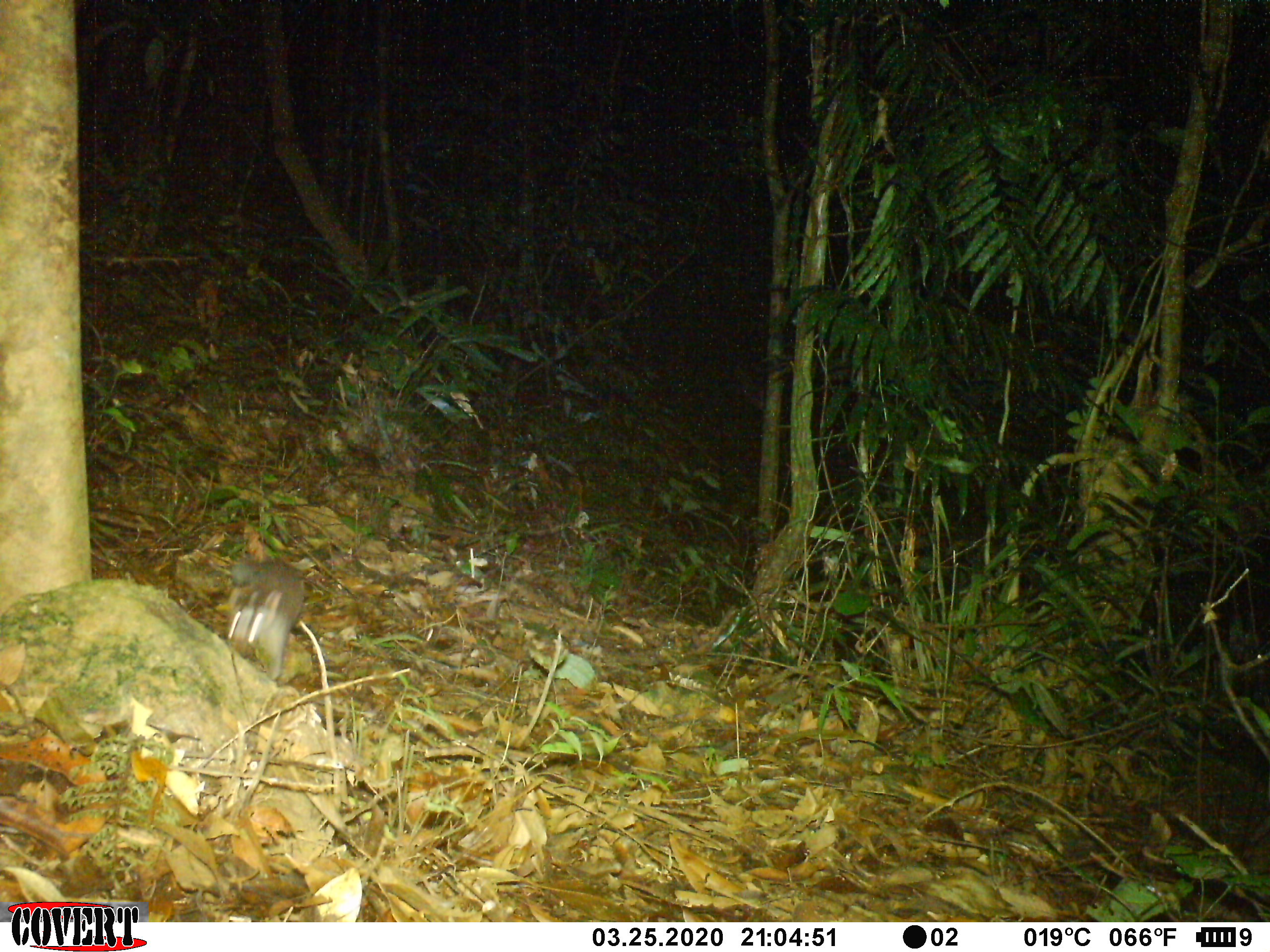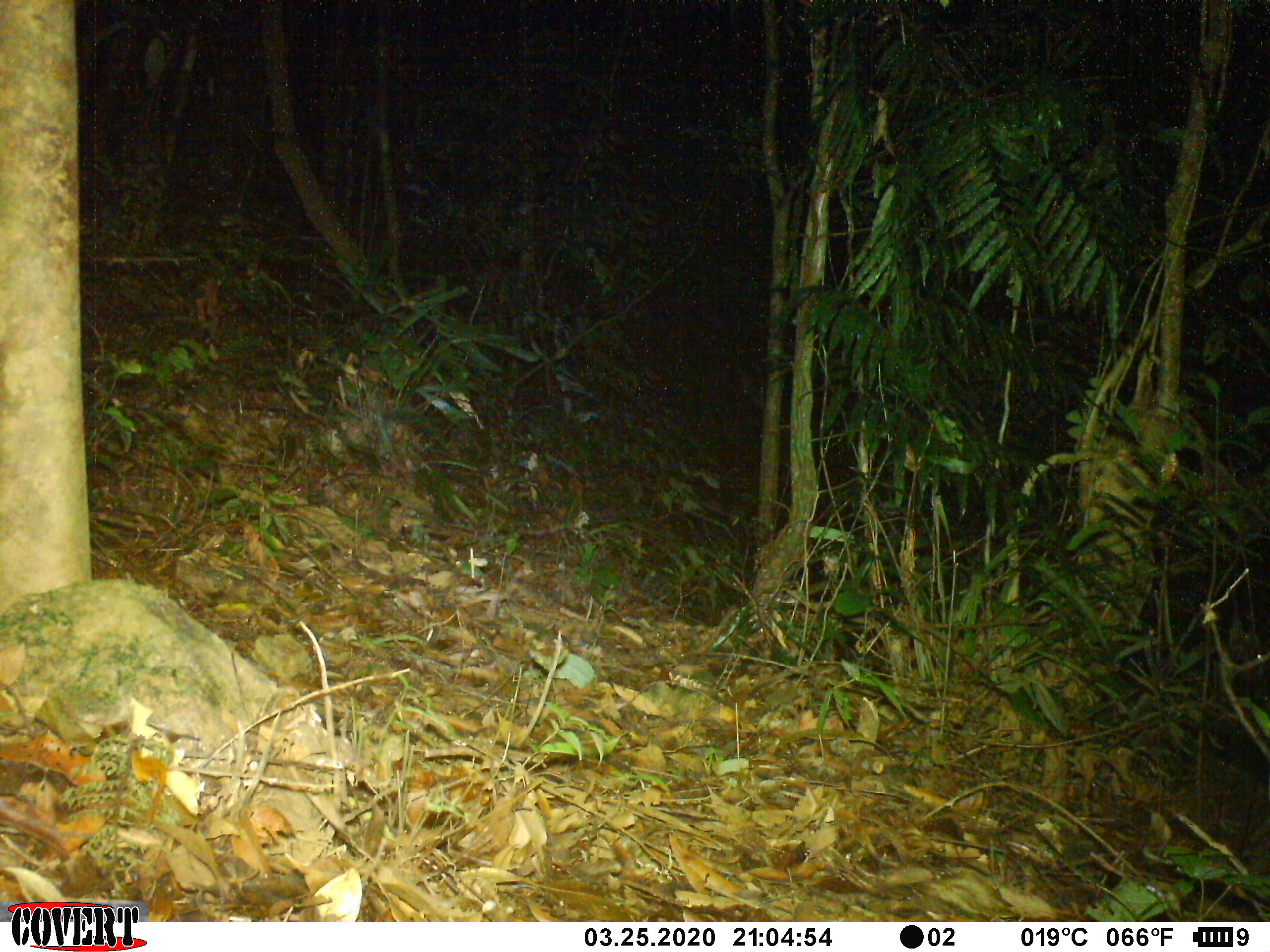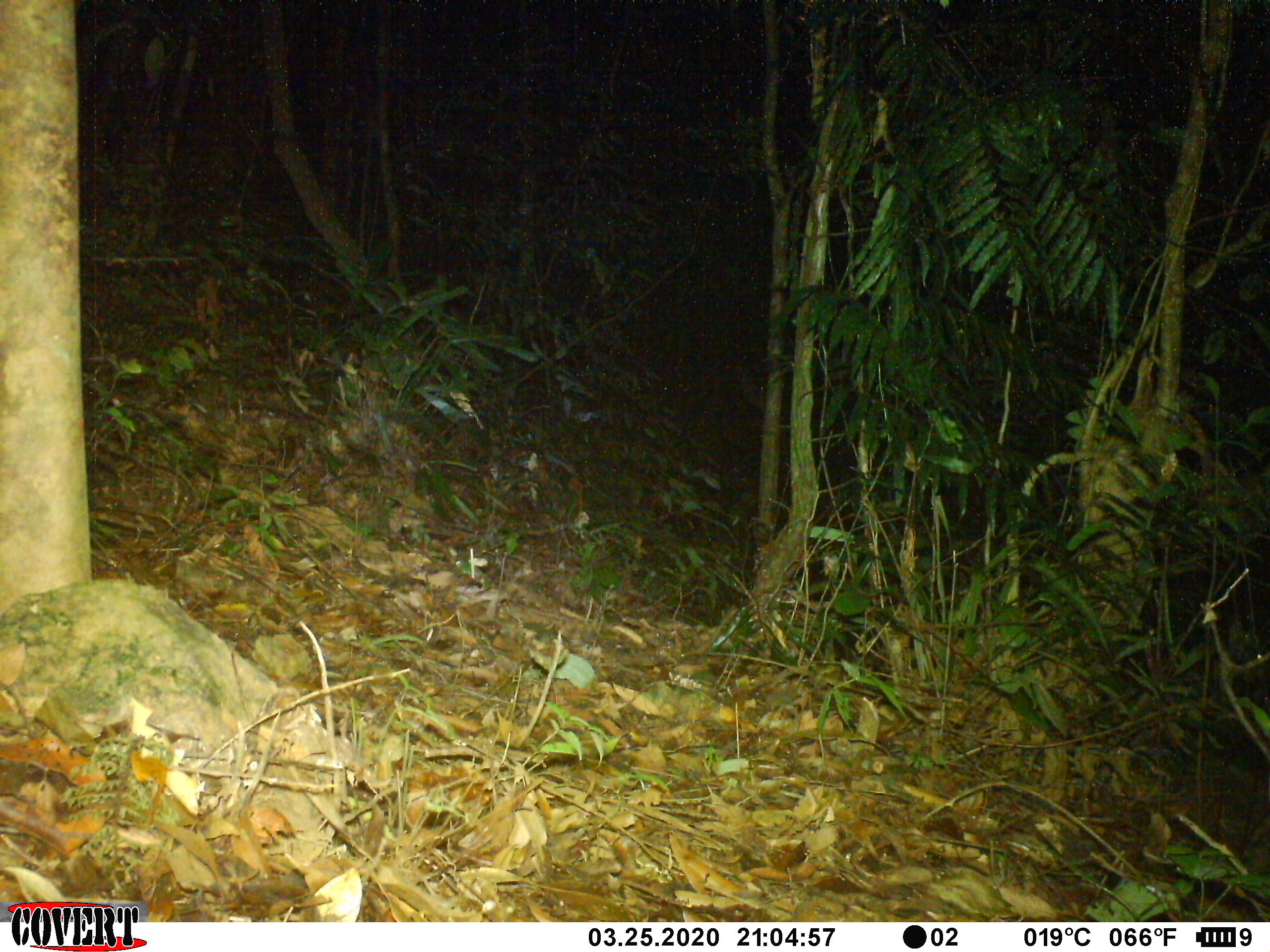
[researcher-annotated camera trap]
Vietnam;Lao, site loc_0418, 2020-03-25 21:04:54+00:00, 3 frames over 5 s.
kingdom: Animalia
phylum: Chordata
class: Mammalia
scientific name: Mammalia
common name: mammal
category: unidentified small mammal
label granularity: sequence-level